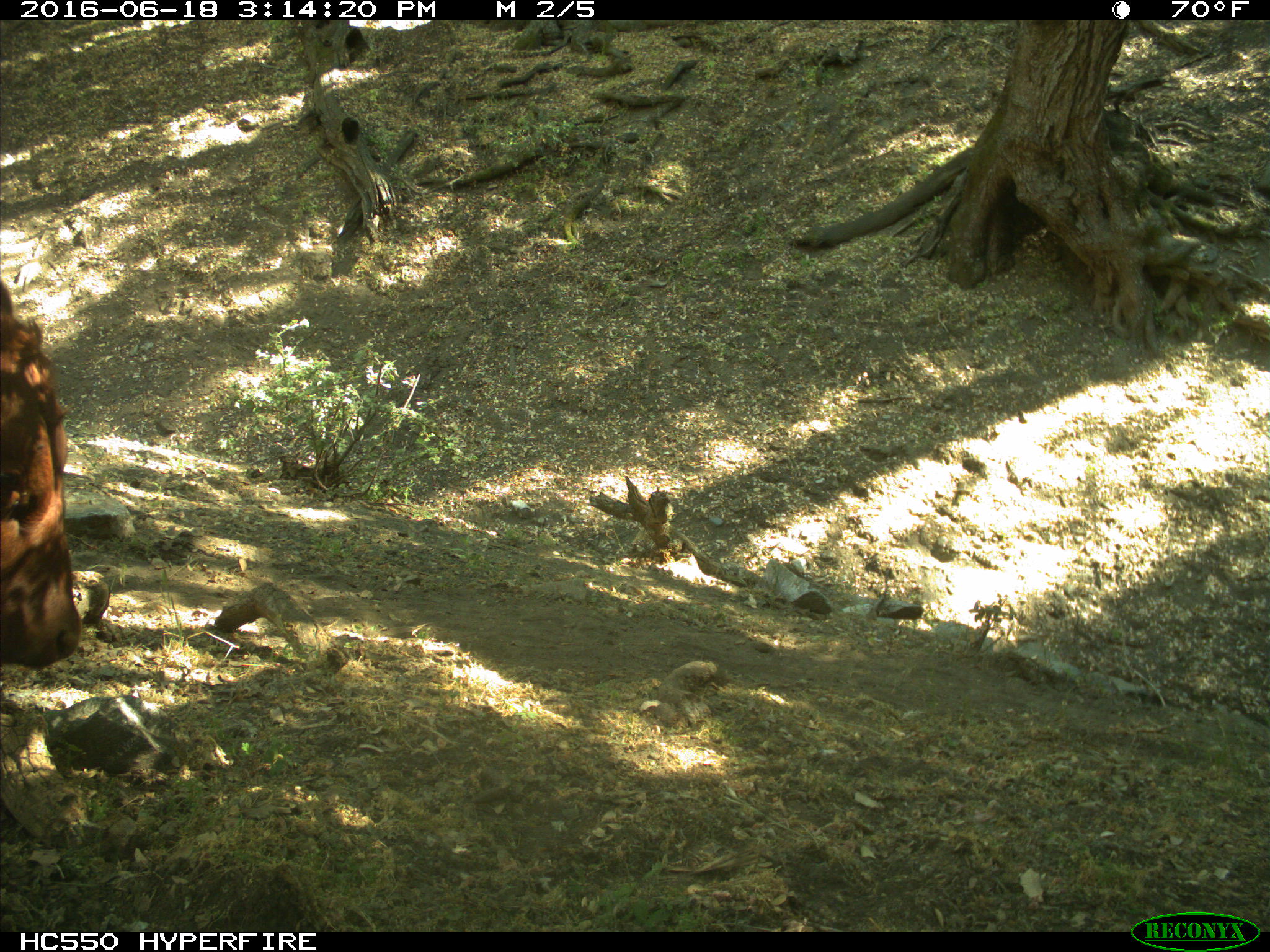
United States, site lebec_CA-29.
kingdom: Animalia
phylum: Chordata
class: Mammalia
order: Artiodactyla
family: Bovidae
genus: Bos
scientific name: Bos taurus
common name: domestic cow